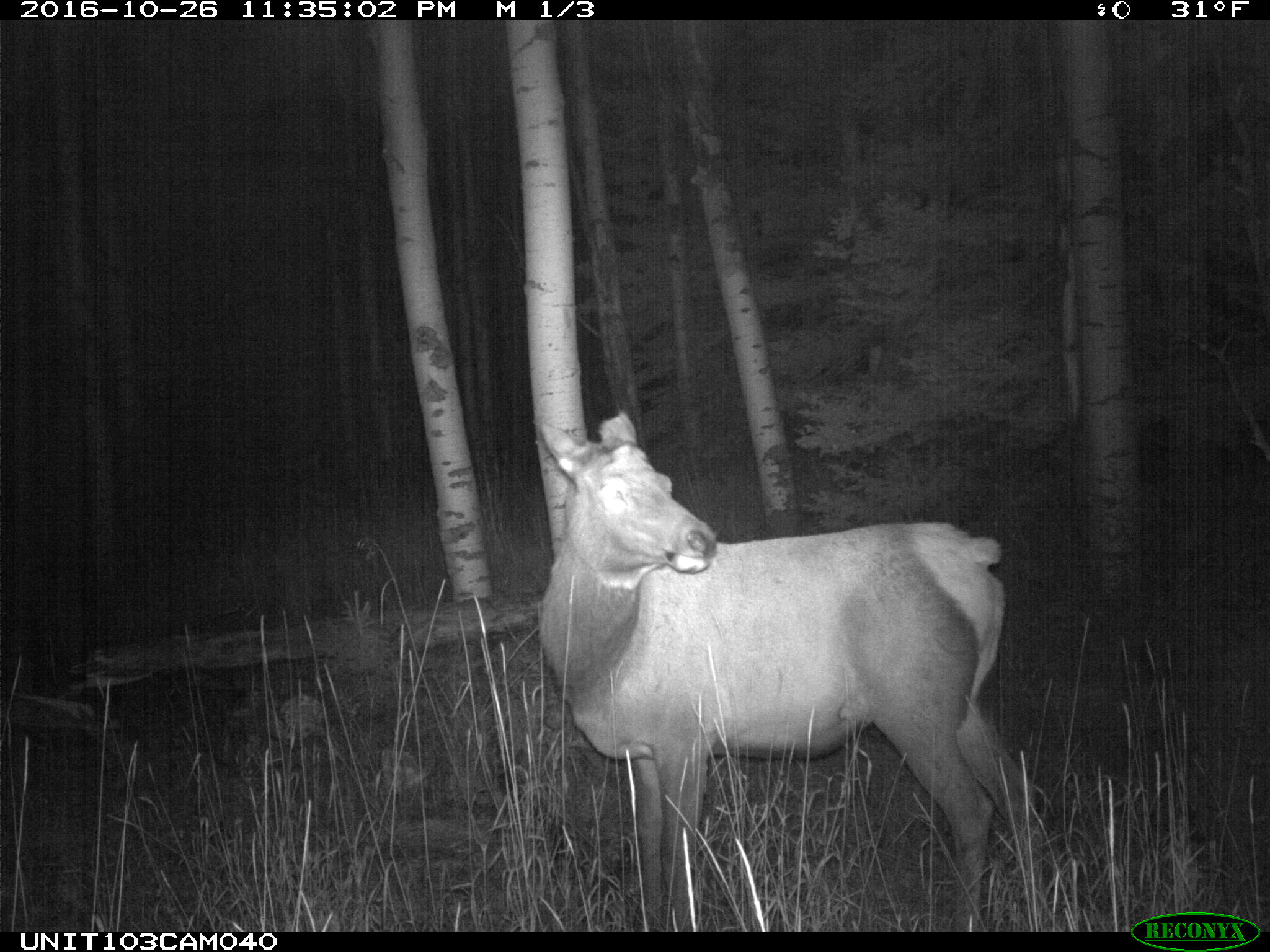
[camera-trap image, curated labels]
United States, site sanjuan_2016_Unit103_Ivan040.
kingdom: Animalia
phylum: Chordata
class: Mammalia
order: Artiodactyla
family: Cervidae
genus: Cervus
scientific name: Cervus elaphus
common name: red deer